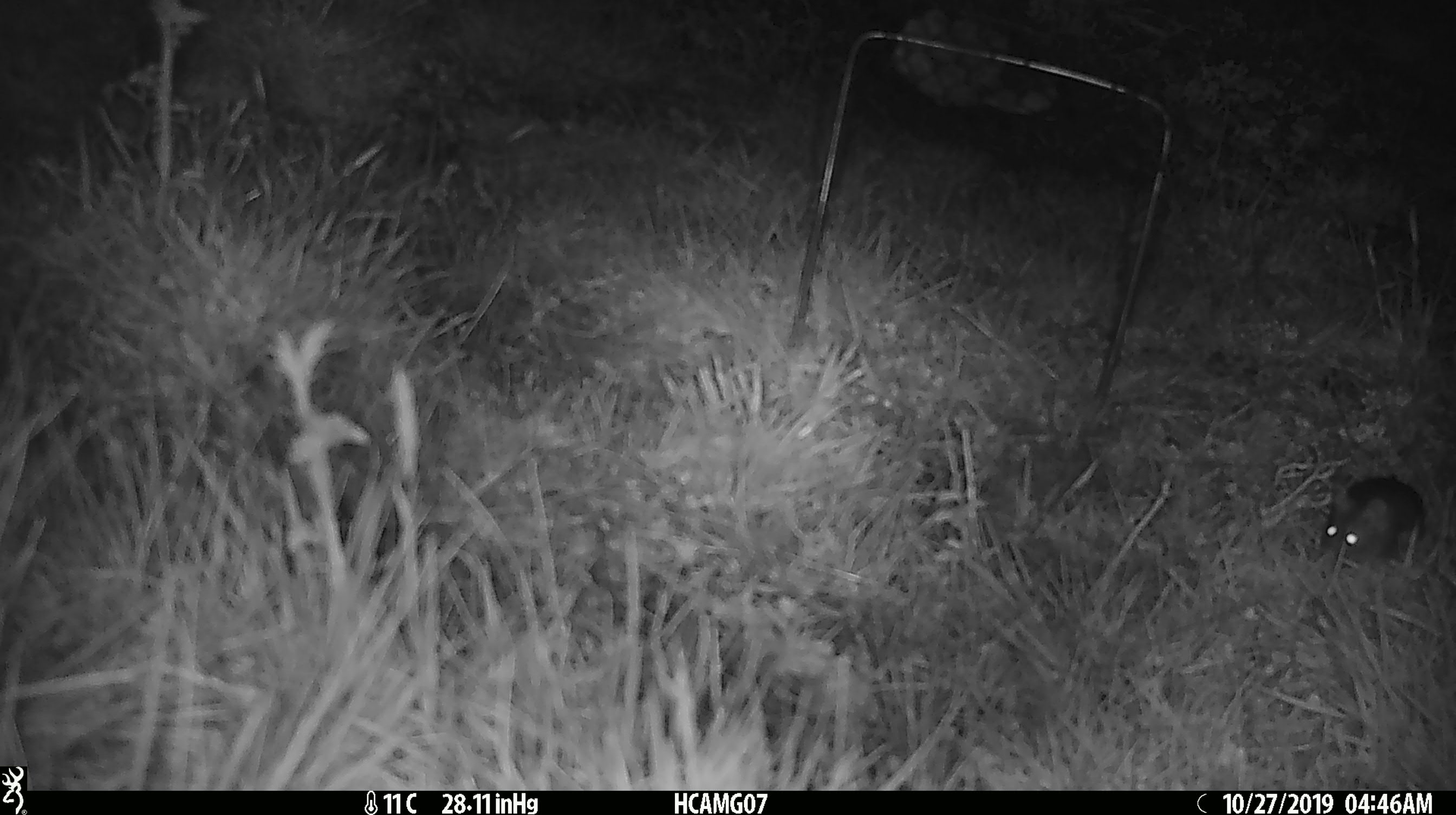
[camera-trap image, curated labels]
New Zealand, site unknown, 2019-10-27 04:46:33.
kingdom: Animalia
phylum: Chordata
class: Mammalia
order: Rodentia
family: Muridae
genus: Mus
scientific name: Mus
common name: mouse